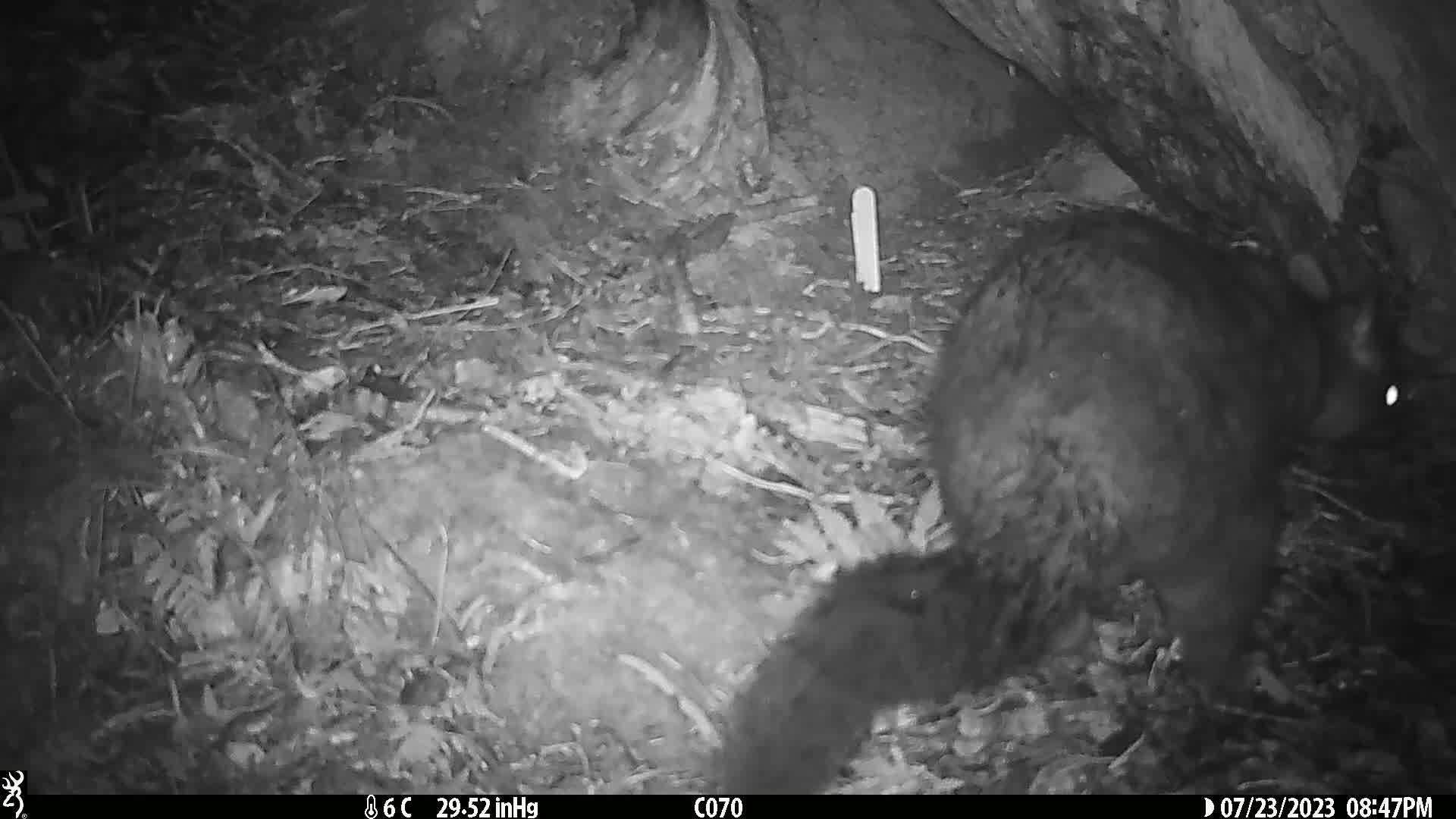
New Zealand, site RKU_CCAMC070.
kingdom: Animalia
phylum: Chordata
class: Mammalia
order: Diprotodontia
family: Phalangeridae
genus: Trichosurus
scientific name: Trichosurus vulpecula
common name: common brushtail possum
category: possum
Possum (common brushtail possum) (Trichosurus vulpecula).